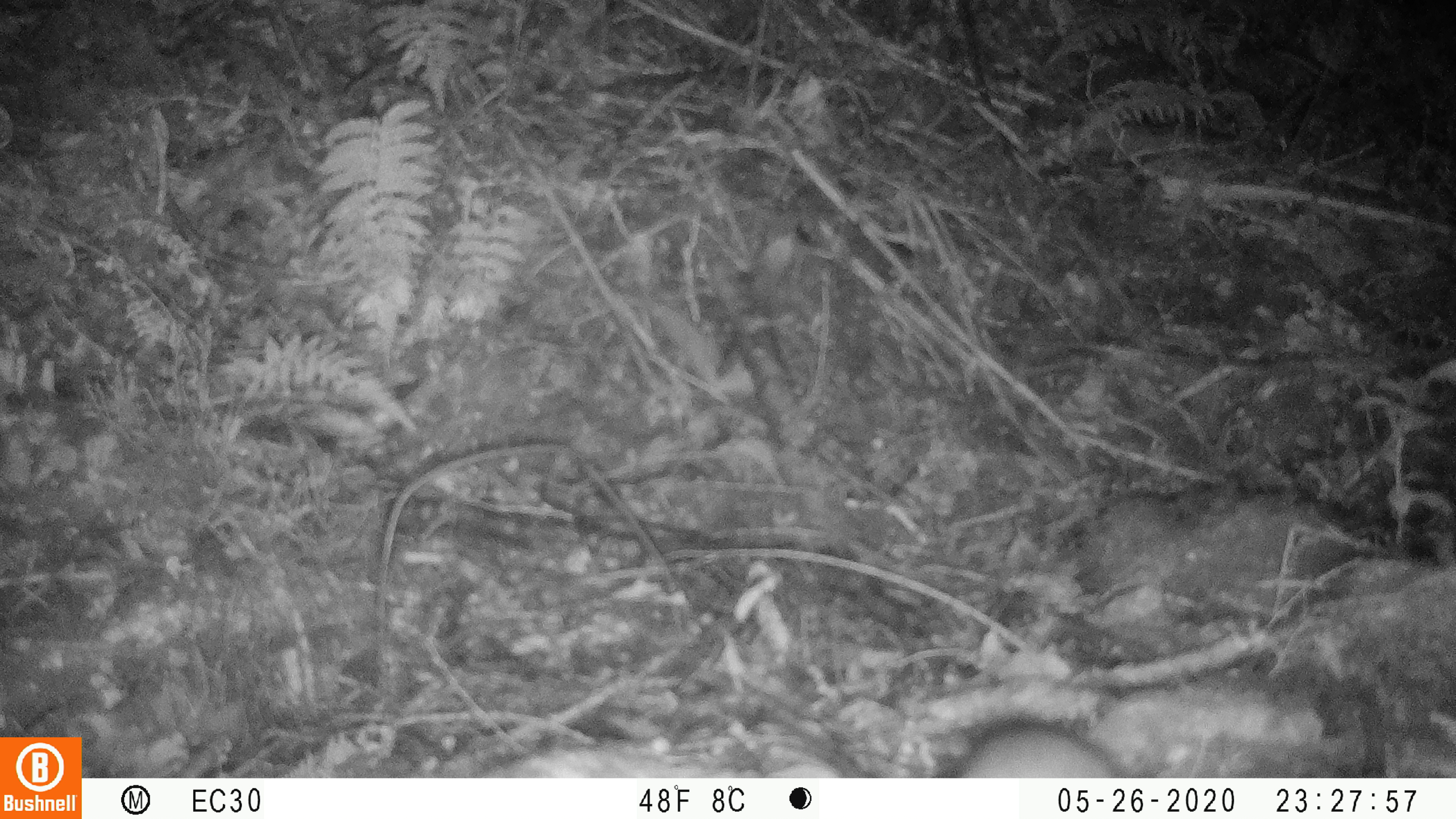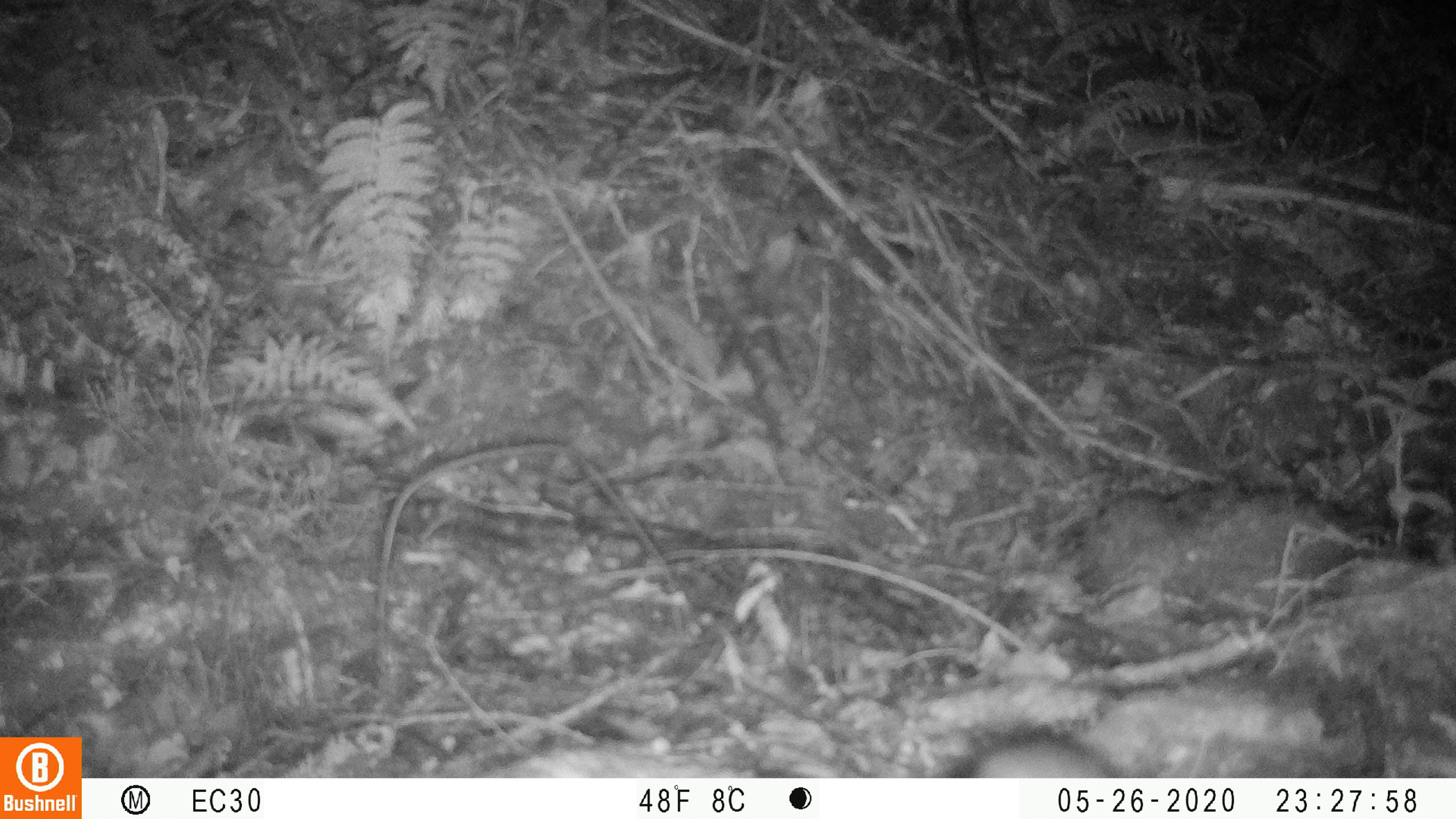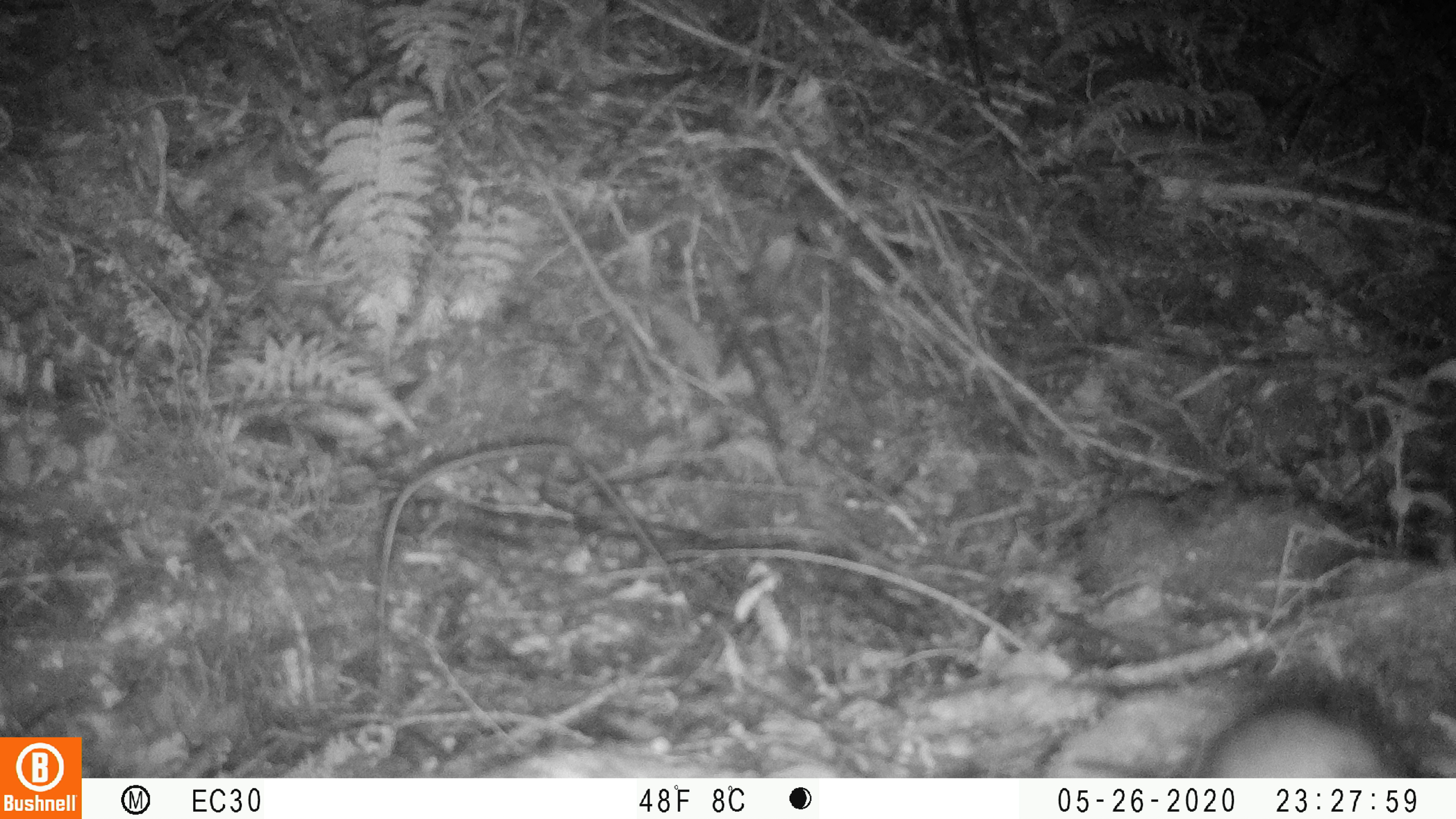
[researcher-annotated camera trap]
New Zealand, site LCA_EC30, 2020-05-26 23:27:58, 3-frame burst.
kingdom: Animalia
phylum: Chordata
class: Mammalia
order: Rodentia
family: Muridae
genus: Rattus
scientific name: Rattus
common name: rat